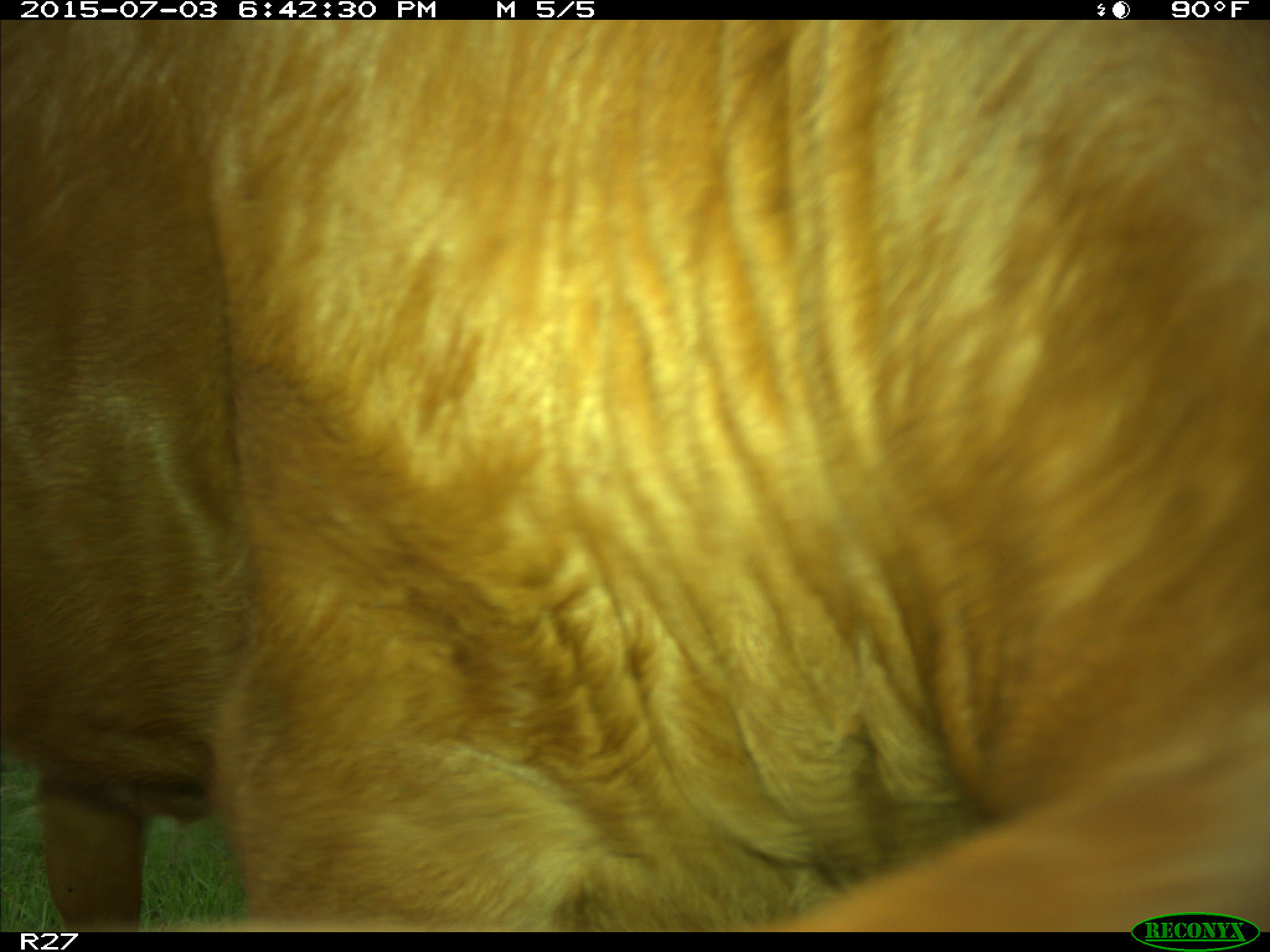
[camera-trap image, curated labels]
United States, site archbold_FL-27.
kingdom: Animalia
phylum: Chordata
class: Mammalia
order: Artiodactyla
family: Bovidae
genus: Bos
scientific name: Bos taurus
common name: domestic cow